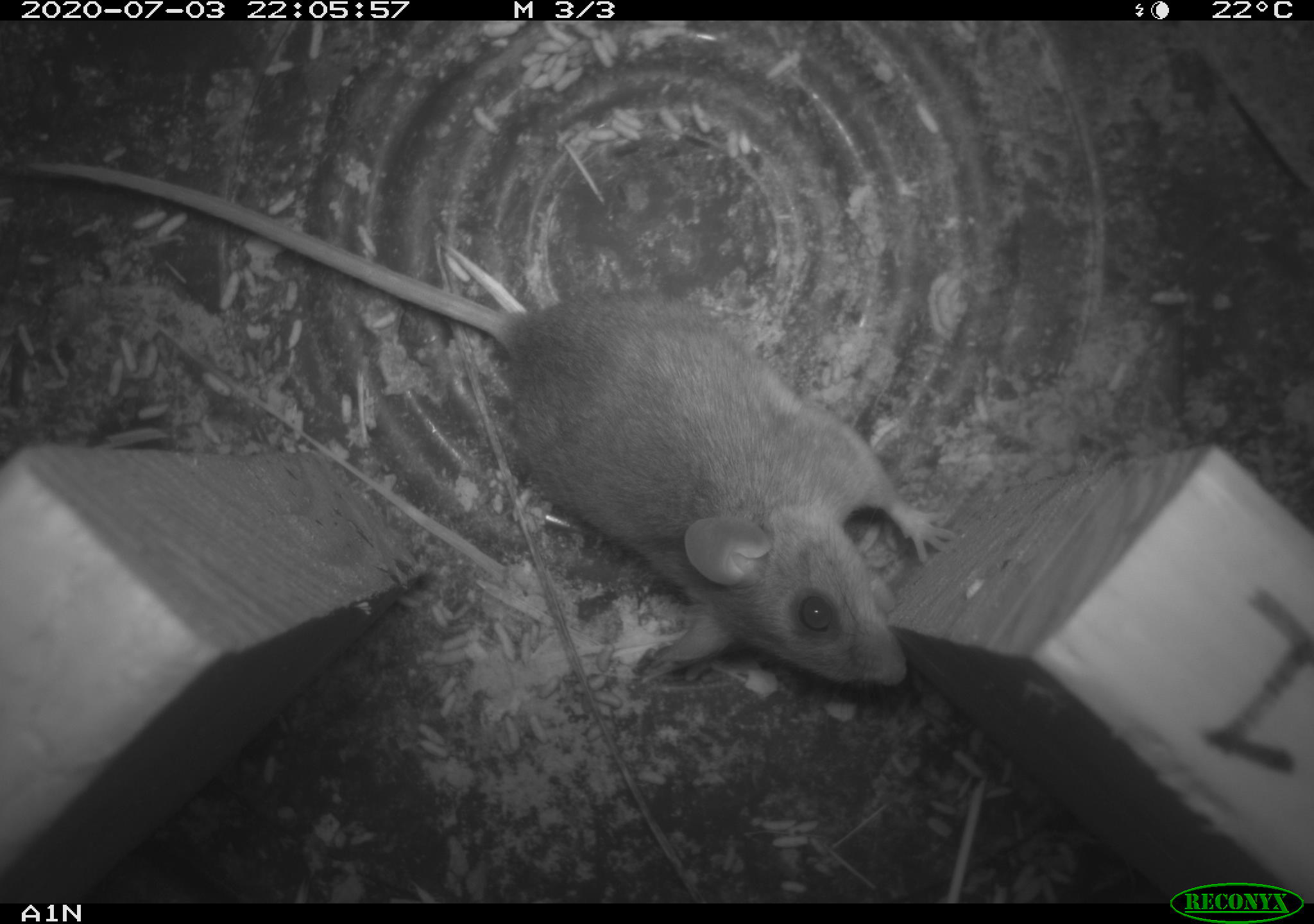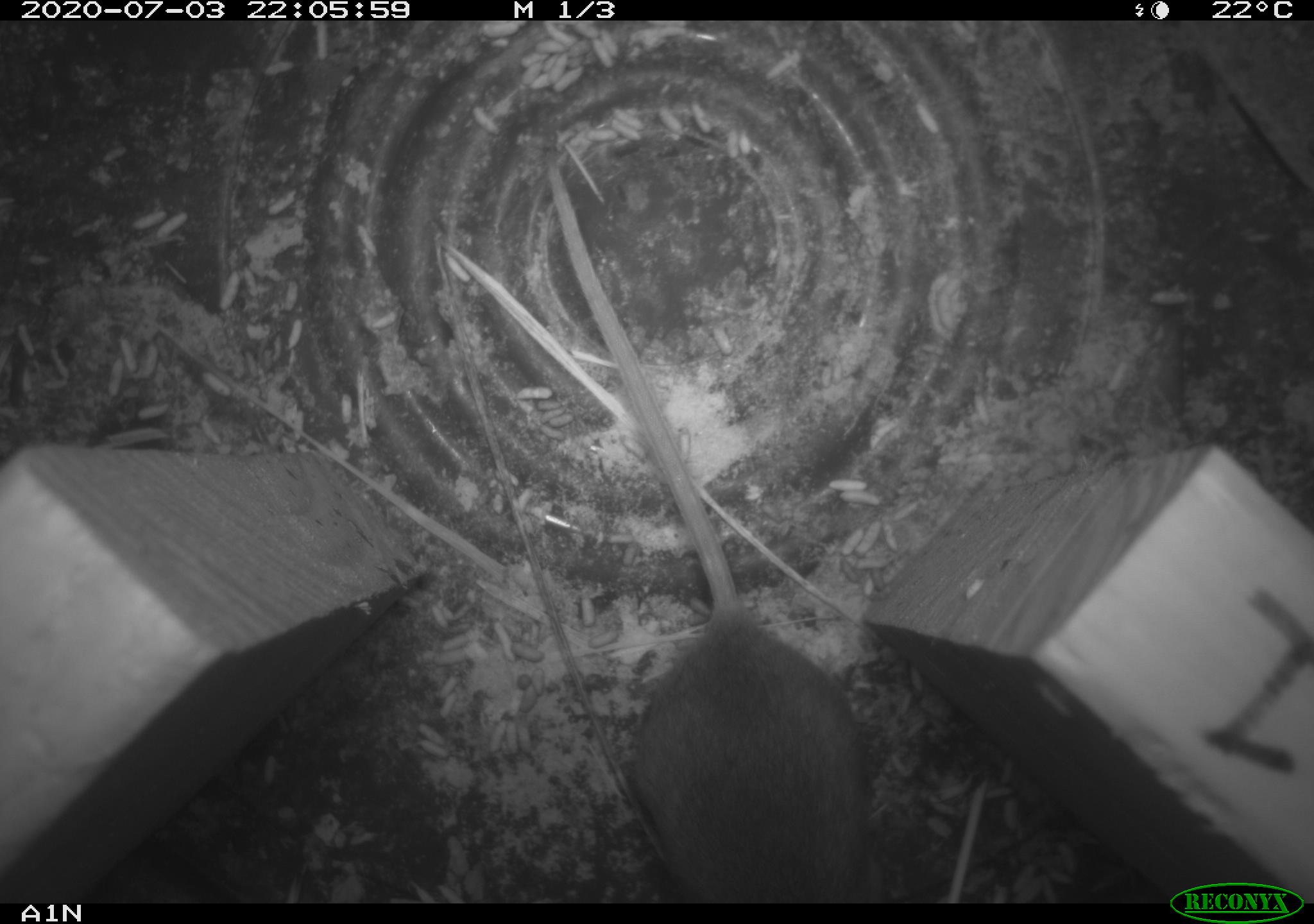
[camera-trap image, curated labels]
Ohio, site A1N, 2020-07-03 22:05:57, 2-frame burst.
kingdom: Animalia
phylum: Chordata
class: Mammalia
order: Rodentia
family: Cricetidae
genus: Peromyscus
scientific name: Peromyscus leucopus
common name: white-footed mouse